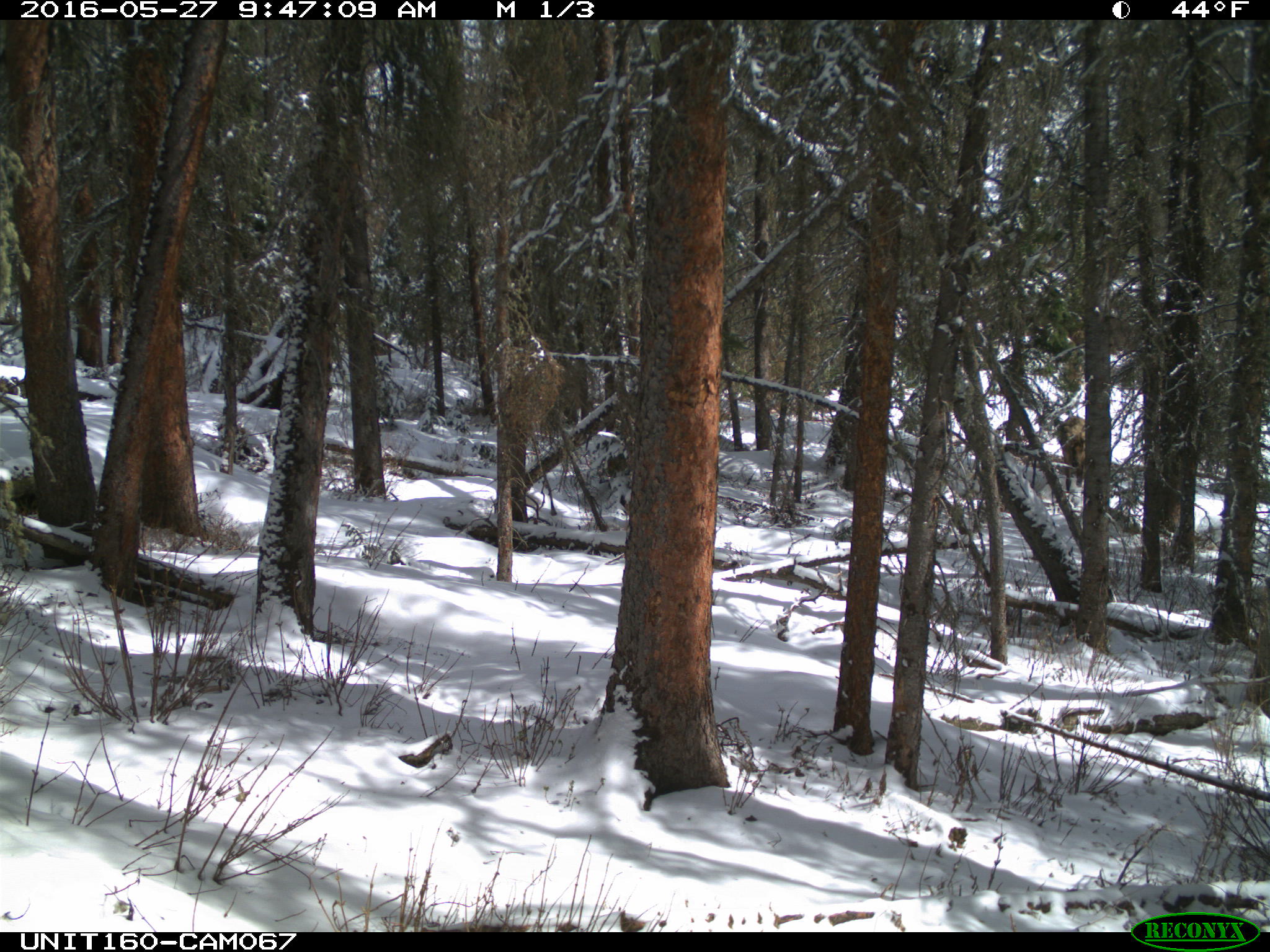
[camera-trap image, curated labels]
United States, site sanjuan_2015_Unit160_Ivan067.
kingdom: Animalia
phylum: Chordata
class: Mammalia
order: Artiodactyla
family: Cervidae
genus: Cervus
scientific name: Cervus elaphus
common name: red deer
Cervus elaphus (red deer).